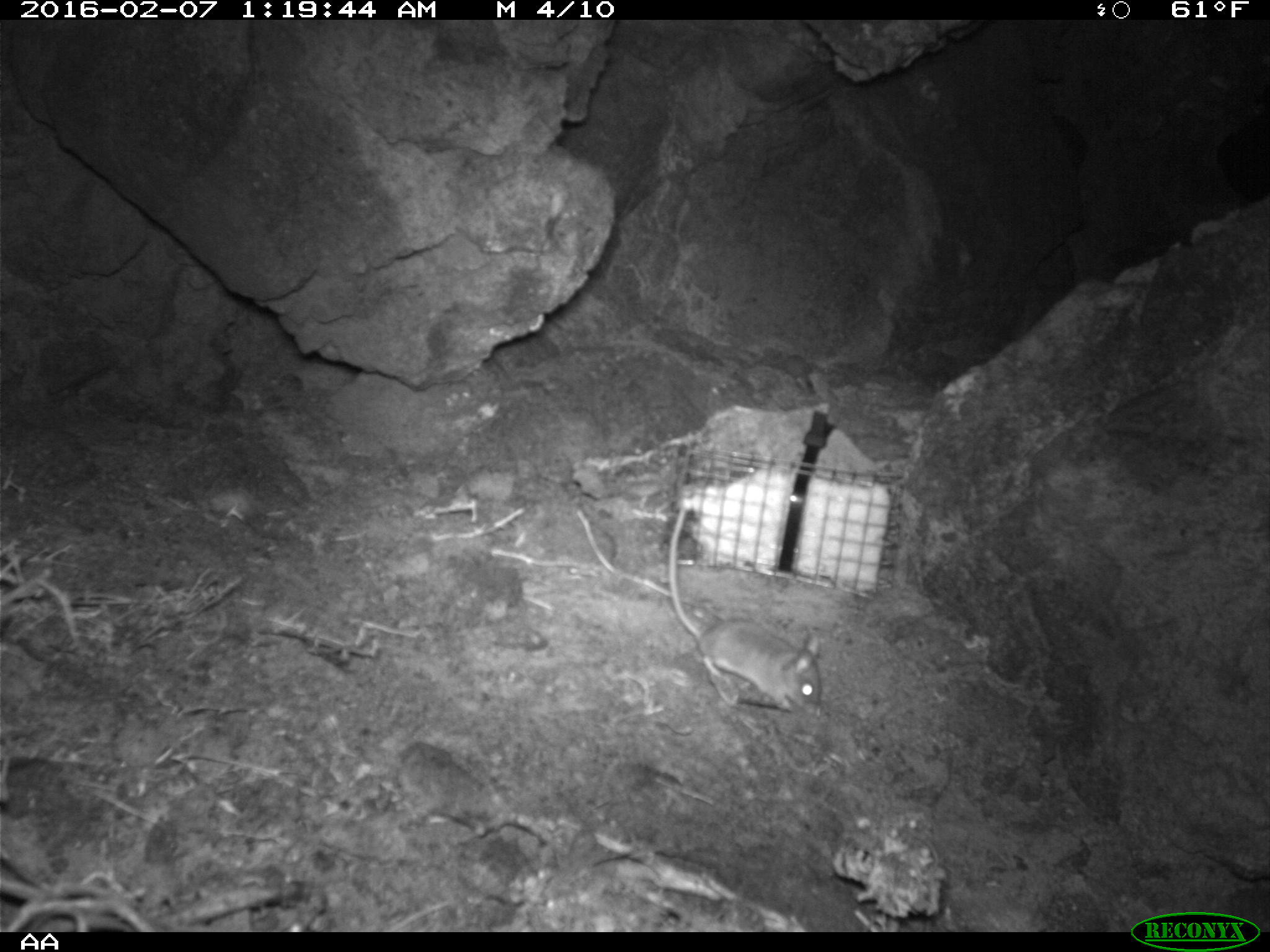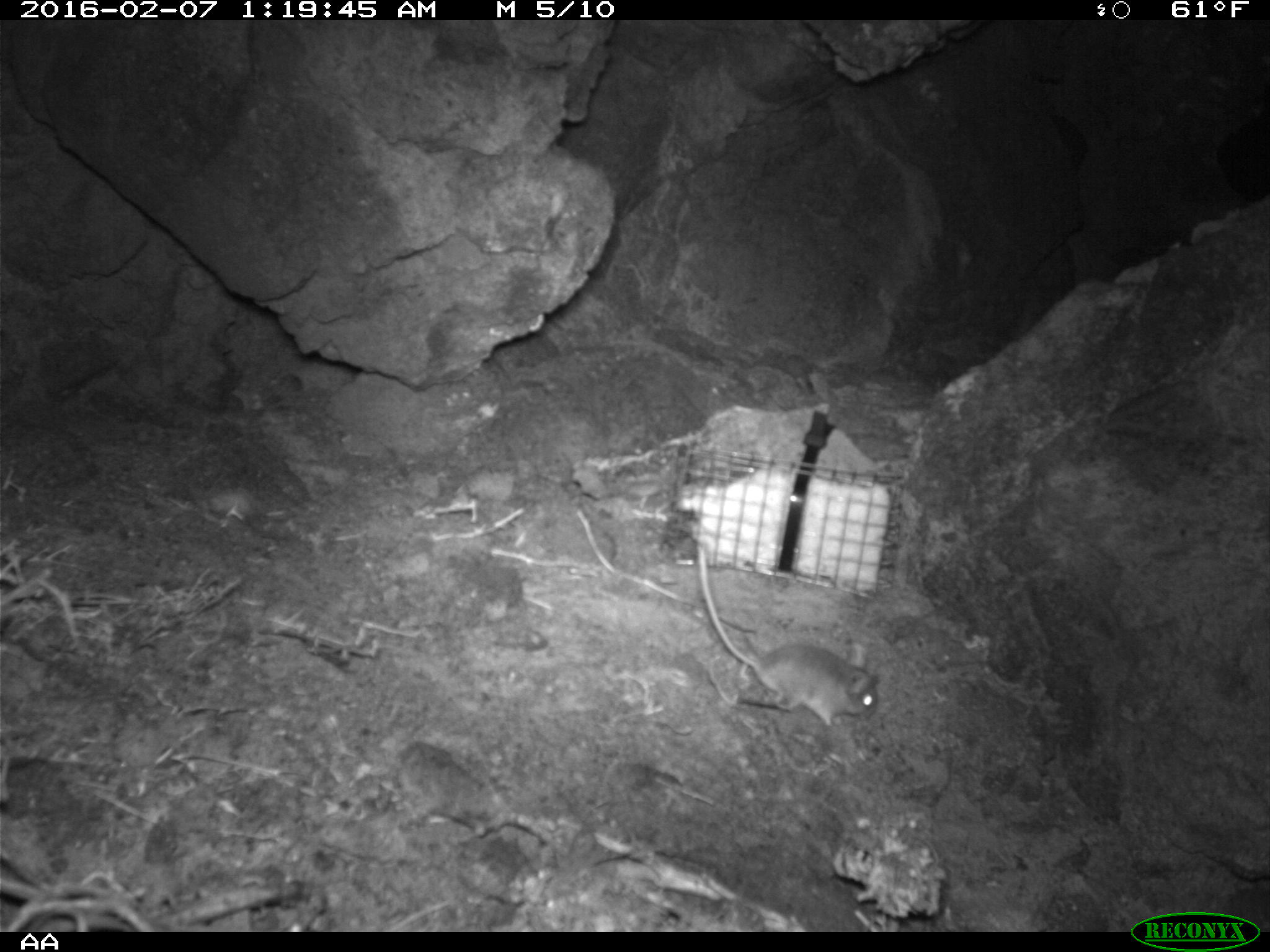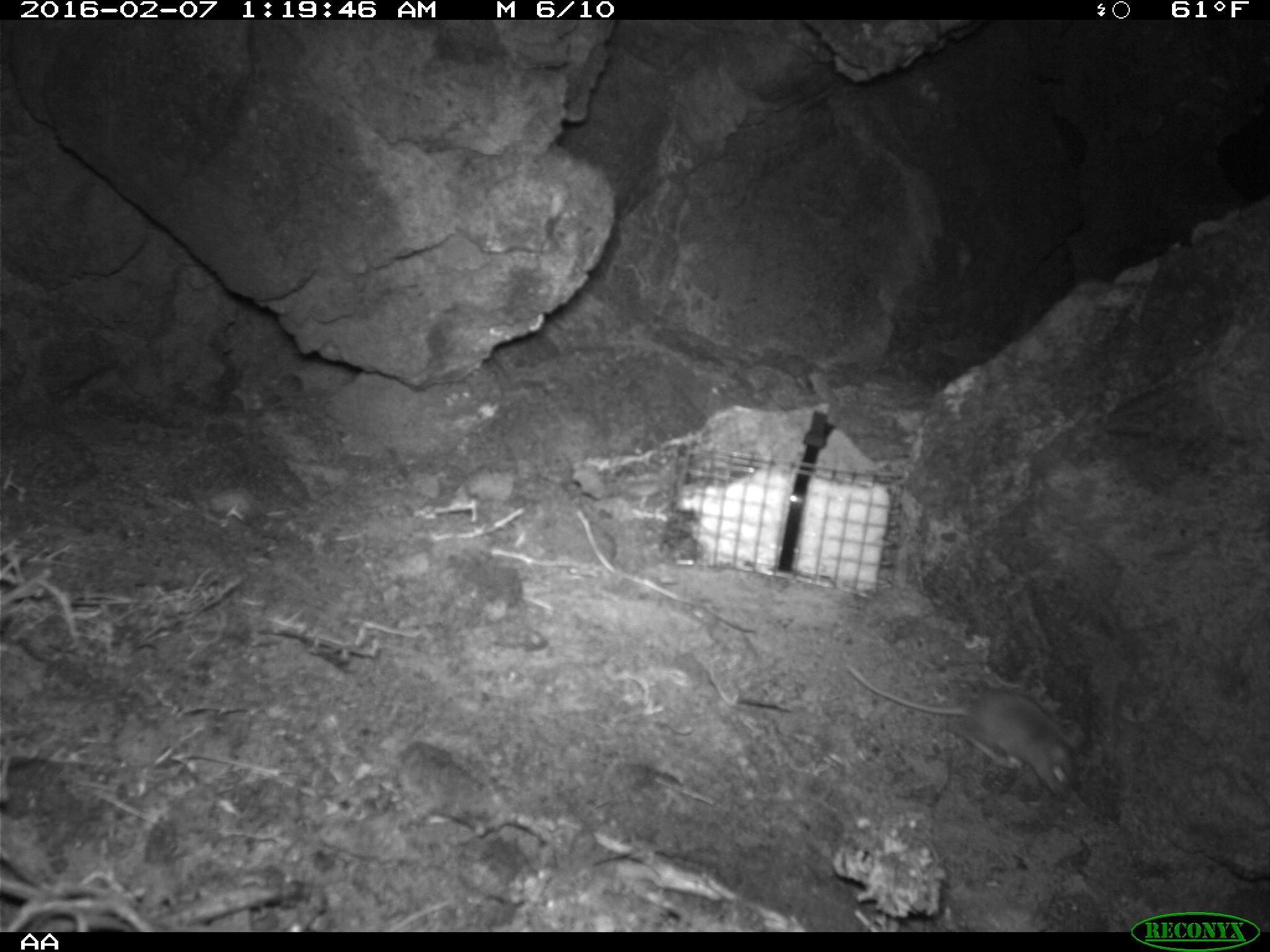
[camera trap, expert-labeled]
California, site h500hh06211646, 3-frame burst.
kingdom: Animalia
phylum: Chordata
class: Mammalia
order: Rodentia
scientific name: Rodentia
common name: rodent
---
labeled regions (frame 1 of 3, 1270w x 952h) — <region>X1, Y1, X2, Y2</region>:
rodent: <region>667, 511, 821, 714</region>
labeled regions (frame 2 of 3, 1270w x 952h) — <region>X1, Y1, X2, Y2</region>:
rodent: <region>696, 544, 879, 727</region>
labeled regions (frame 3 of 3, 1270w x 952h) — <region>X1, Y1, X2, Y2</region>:
rodent: <region>842, 660, 1083, 798</region>